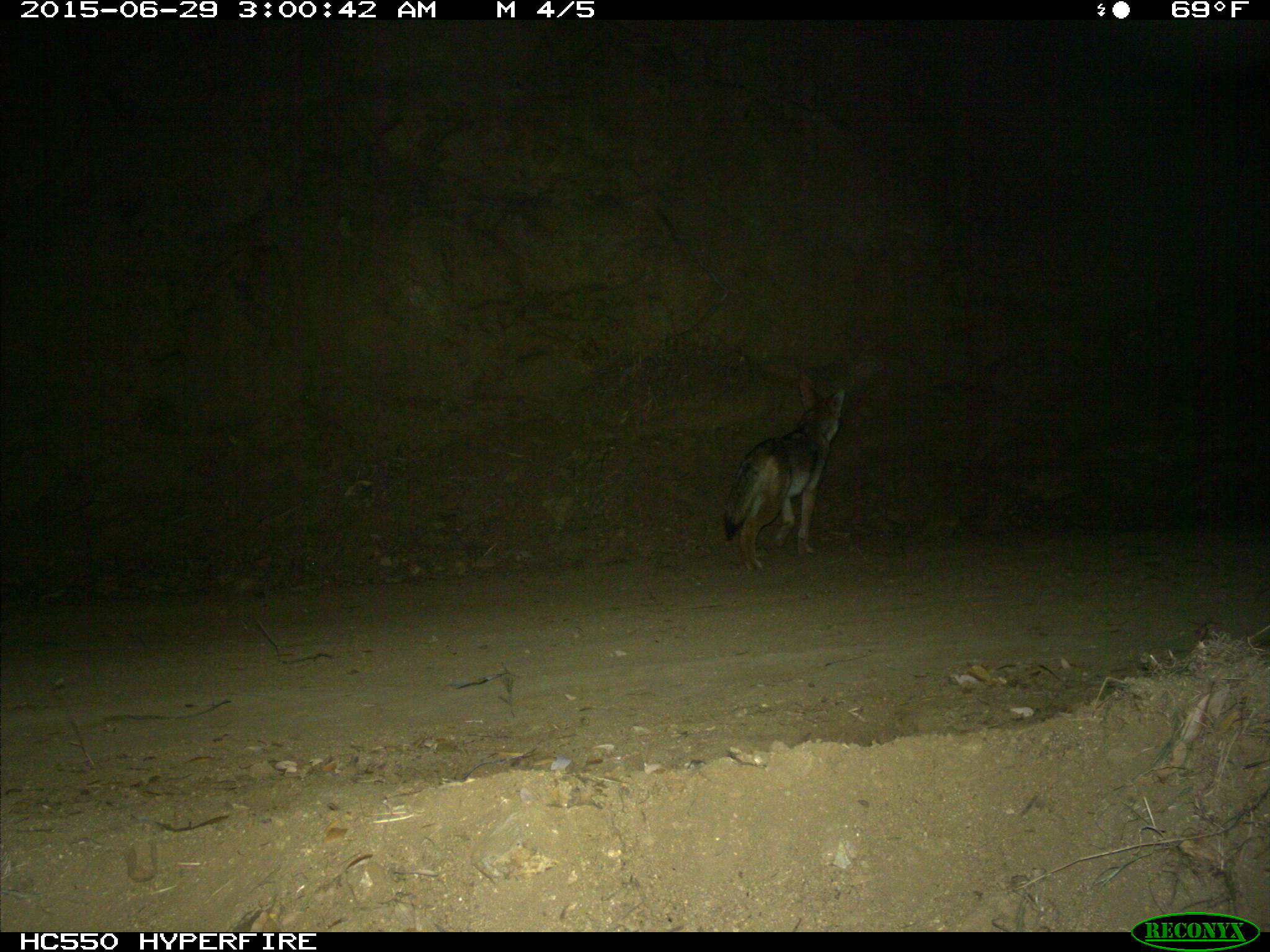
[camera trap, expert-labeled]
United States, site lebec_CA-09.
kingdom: Animalia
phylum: Chordata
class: Mammalia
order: Carnivora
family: Canidae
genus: Canis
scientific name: Canis latrans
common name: coyote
Canis latrans (coyote).